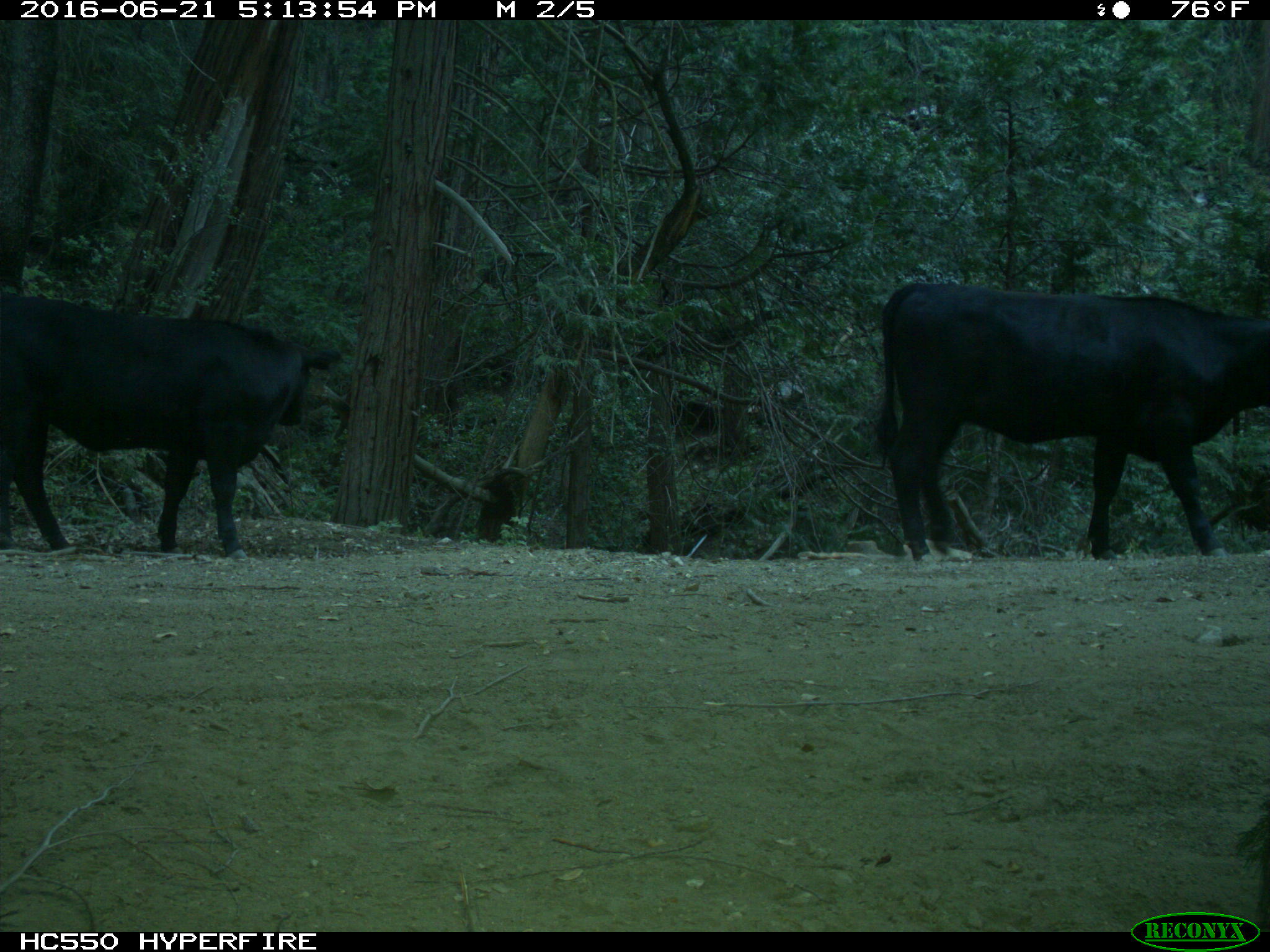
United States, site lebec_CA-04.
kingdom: Animalia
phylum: Chordata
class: Mammalia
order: Artiodactyla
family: Bovidae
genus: Bos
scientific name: Bos taurus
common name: domestic cow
Bos taurus (domestic cow).